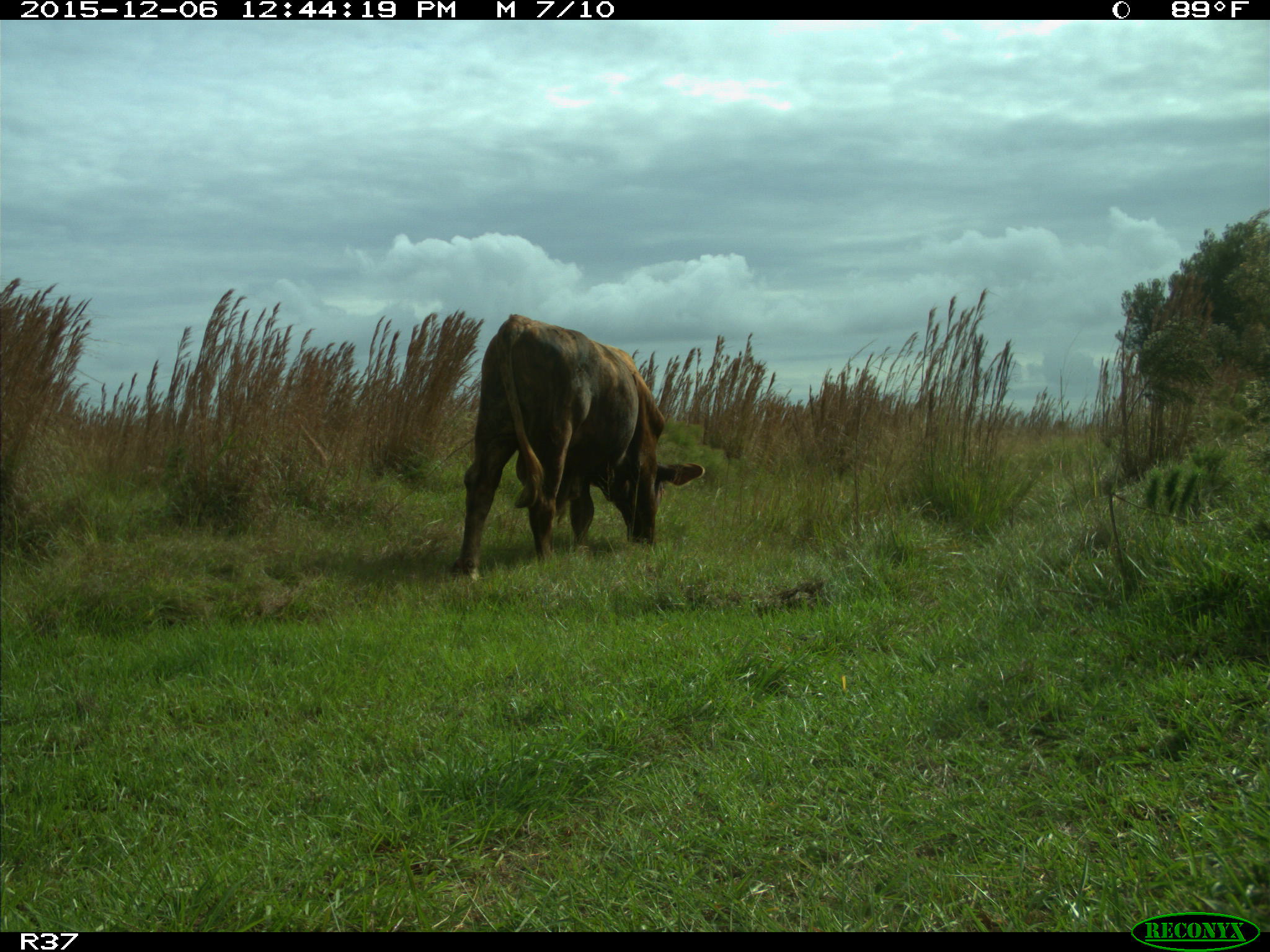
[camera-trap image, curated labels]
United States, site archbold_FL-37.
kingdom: Animalia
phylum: Chordata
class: Mammalia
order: Artiodactyla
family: Bovidae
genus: Bos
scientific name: Bos taurus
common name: domestic cow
Bos taurus (domestic cow).